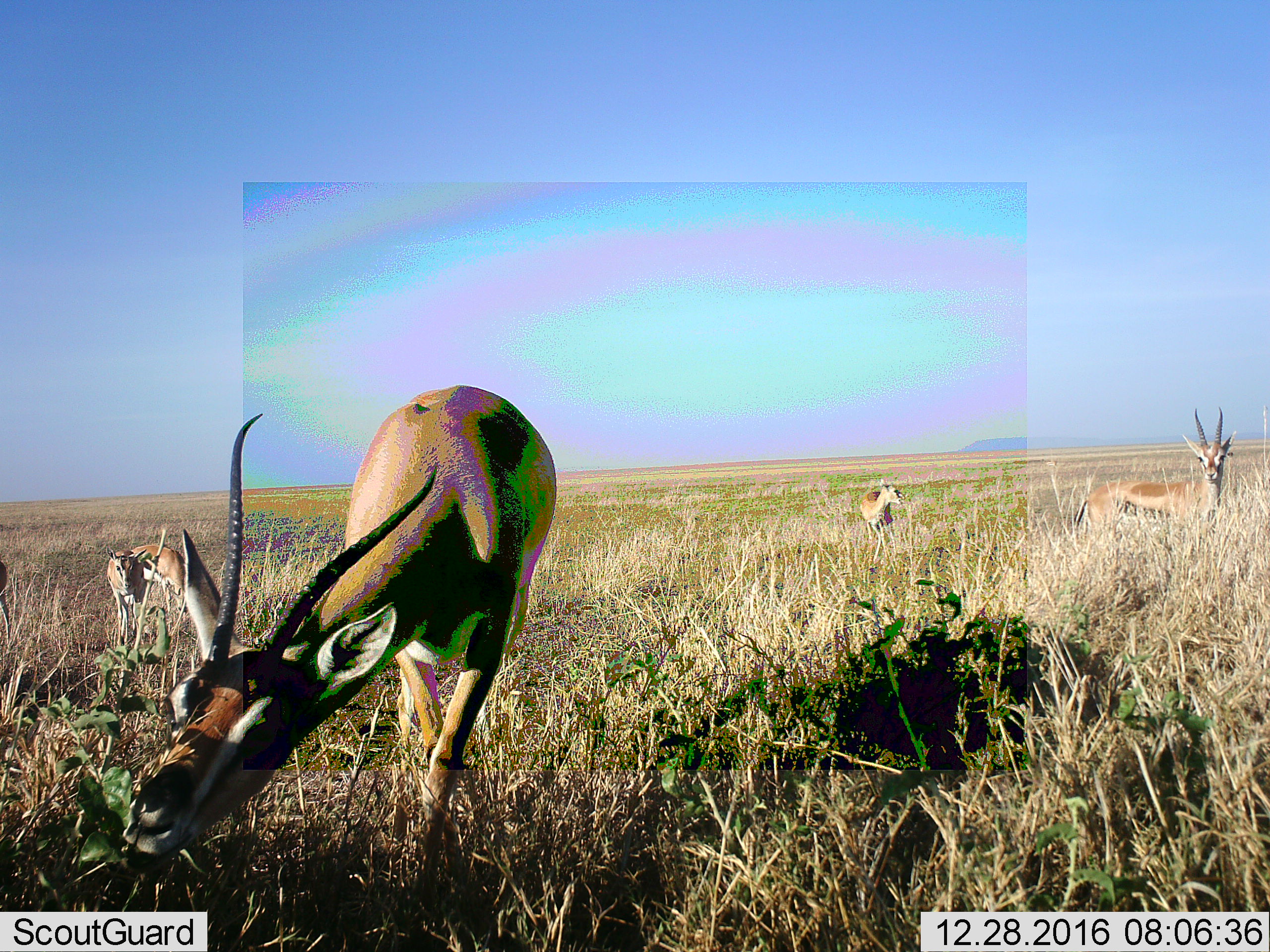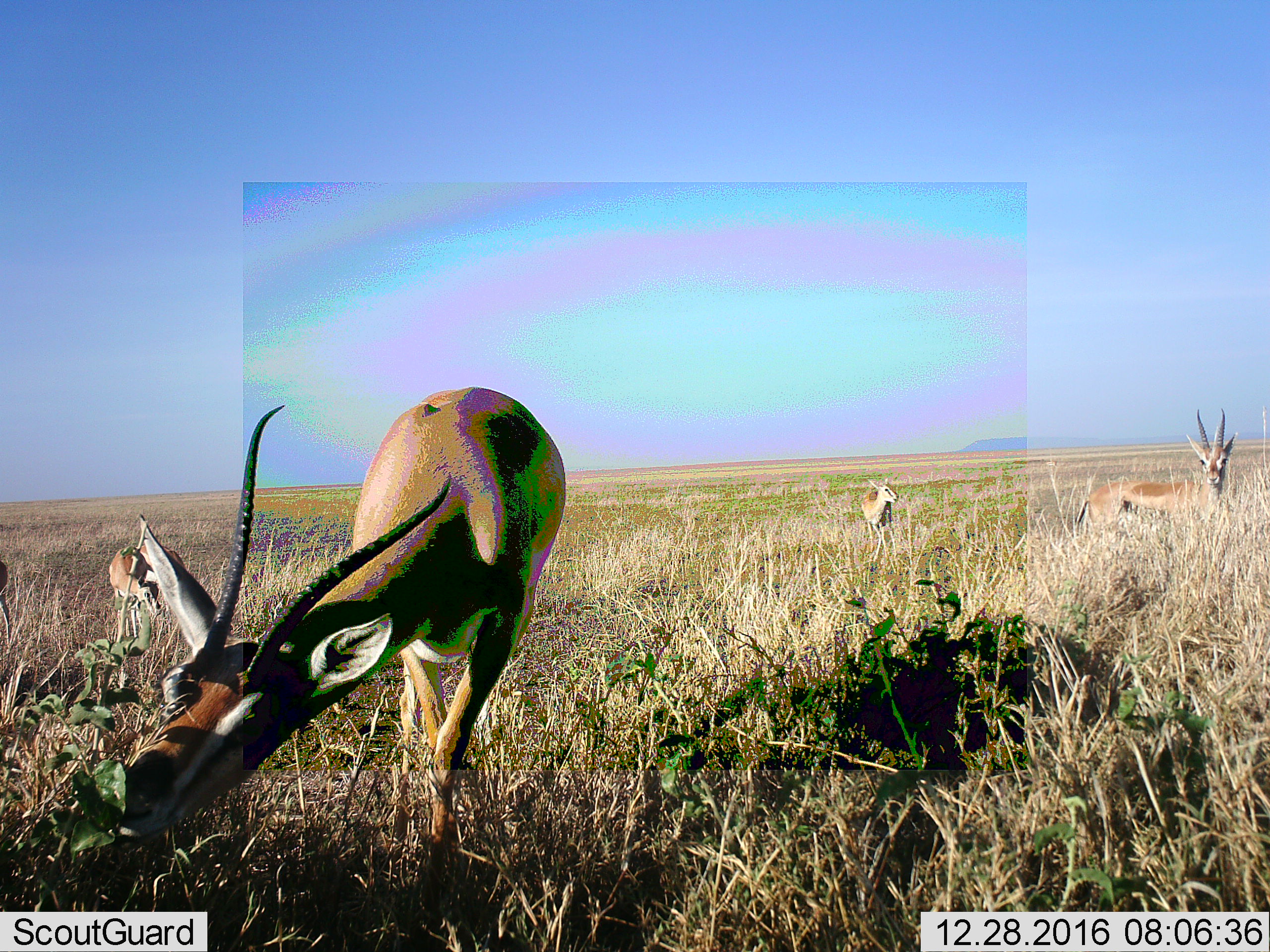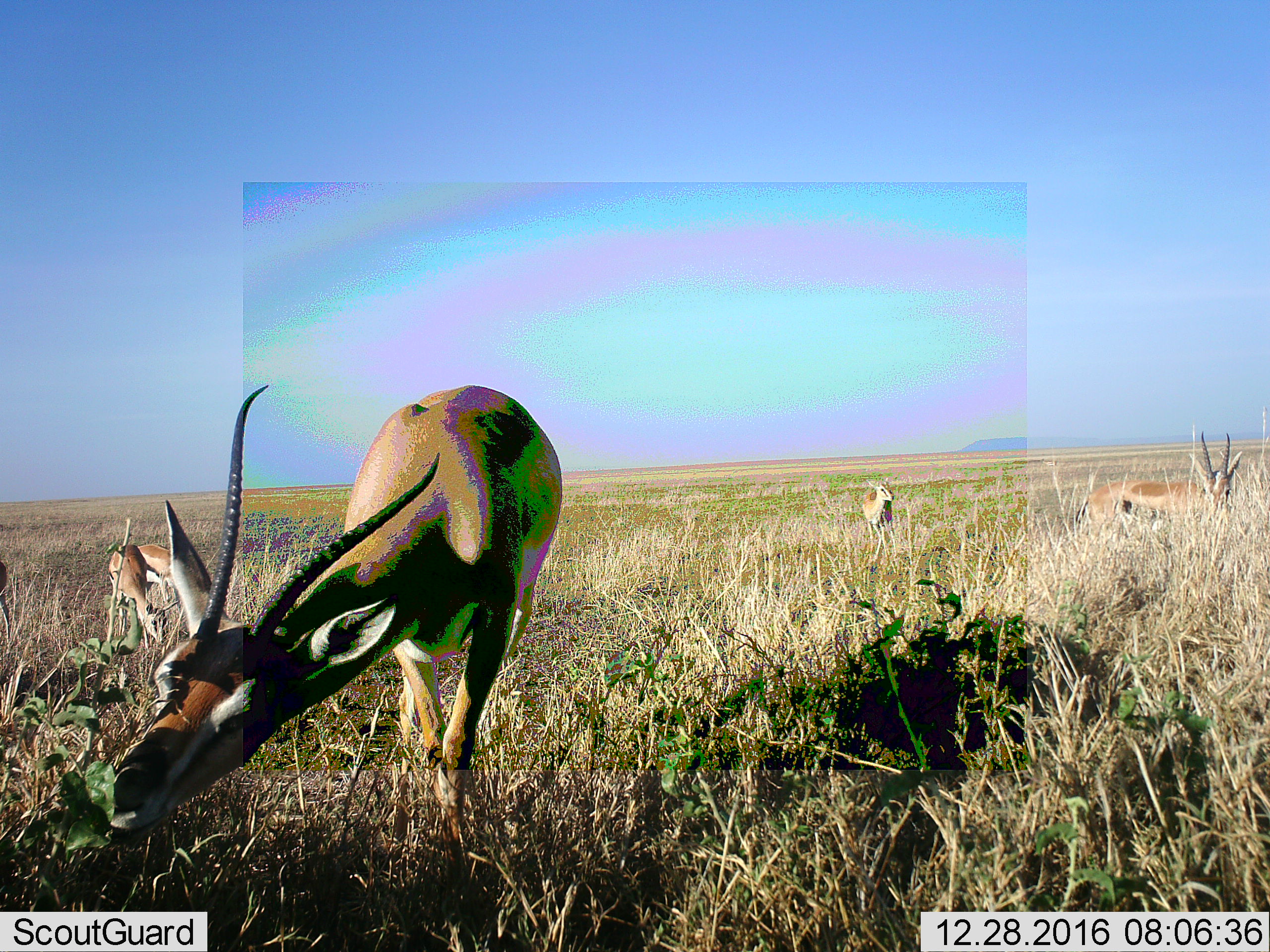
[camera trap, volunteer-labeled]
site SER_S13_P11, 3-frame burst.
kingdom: Animalia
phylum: Chordata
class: Mammalia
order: Artiodactyla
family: Bovidae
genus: Eudorcas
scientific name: Eudorcas thomsonii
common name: thomson's gazelle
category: gazellethomsons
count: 4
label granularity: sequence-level